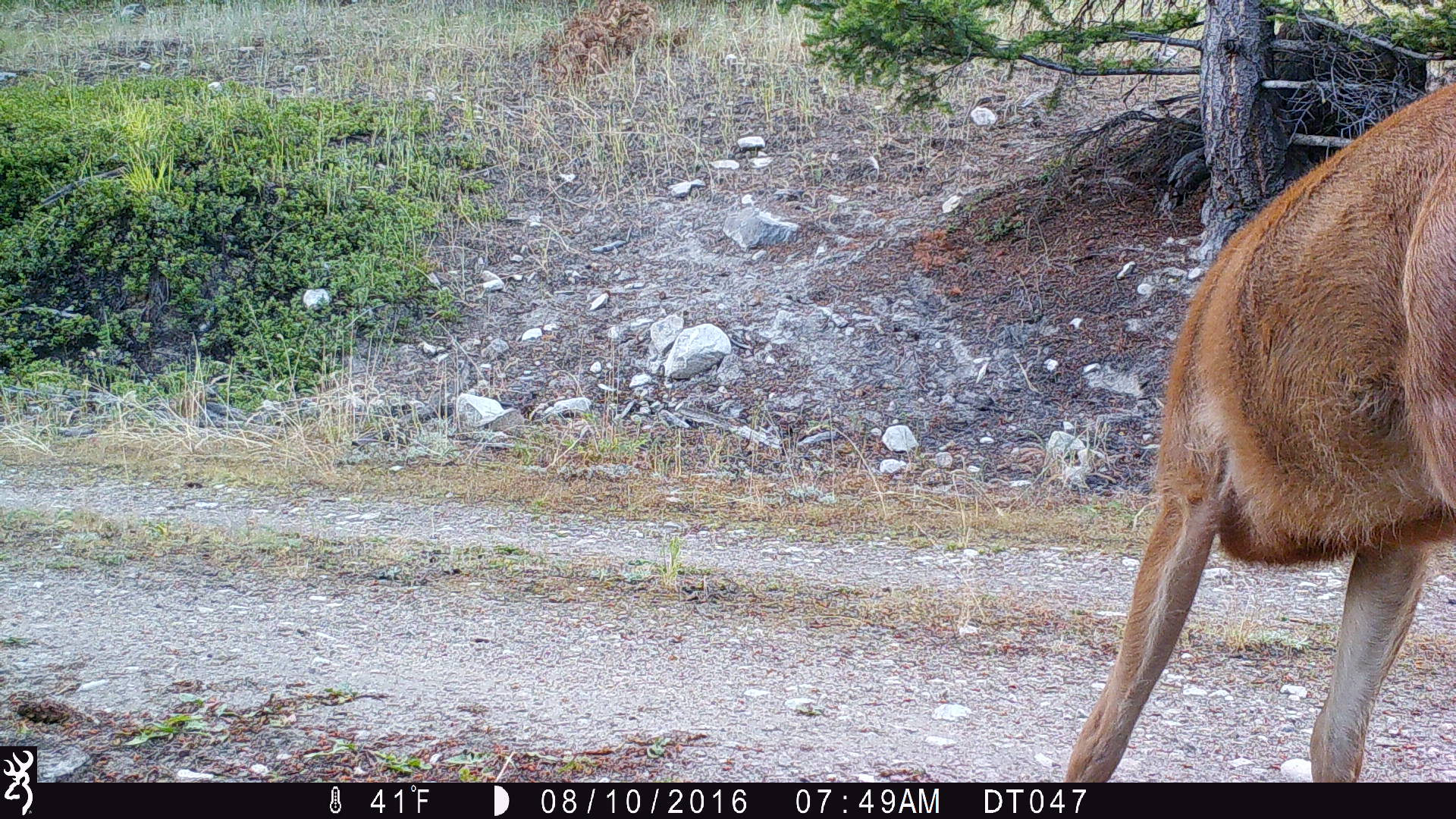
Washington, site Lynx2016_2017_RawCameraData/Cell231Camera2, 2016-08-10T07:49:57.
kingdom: Animalia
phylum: Chordata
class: Mammalia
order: Artiodactyla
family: Cervidae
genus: Odocoileus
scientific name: Odocoileus hemionus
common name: mule deer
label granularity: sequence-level